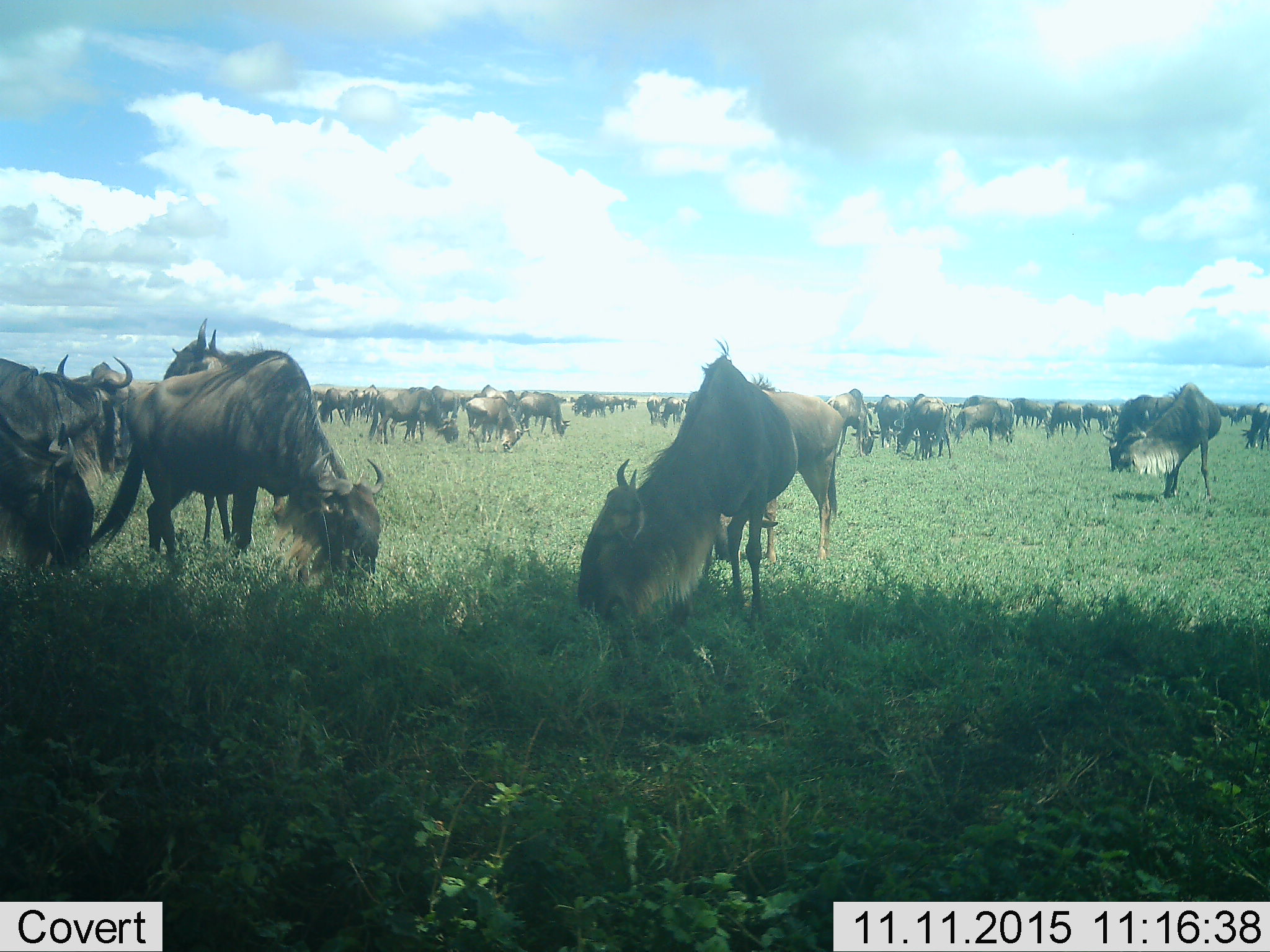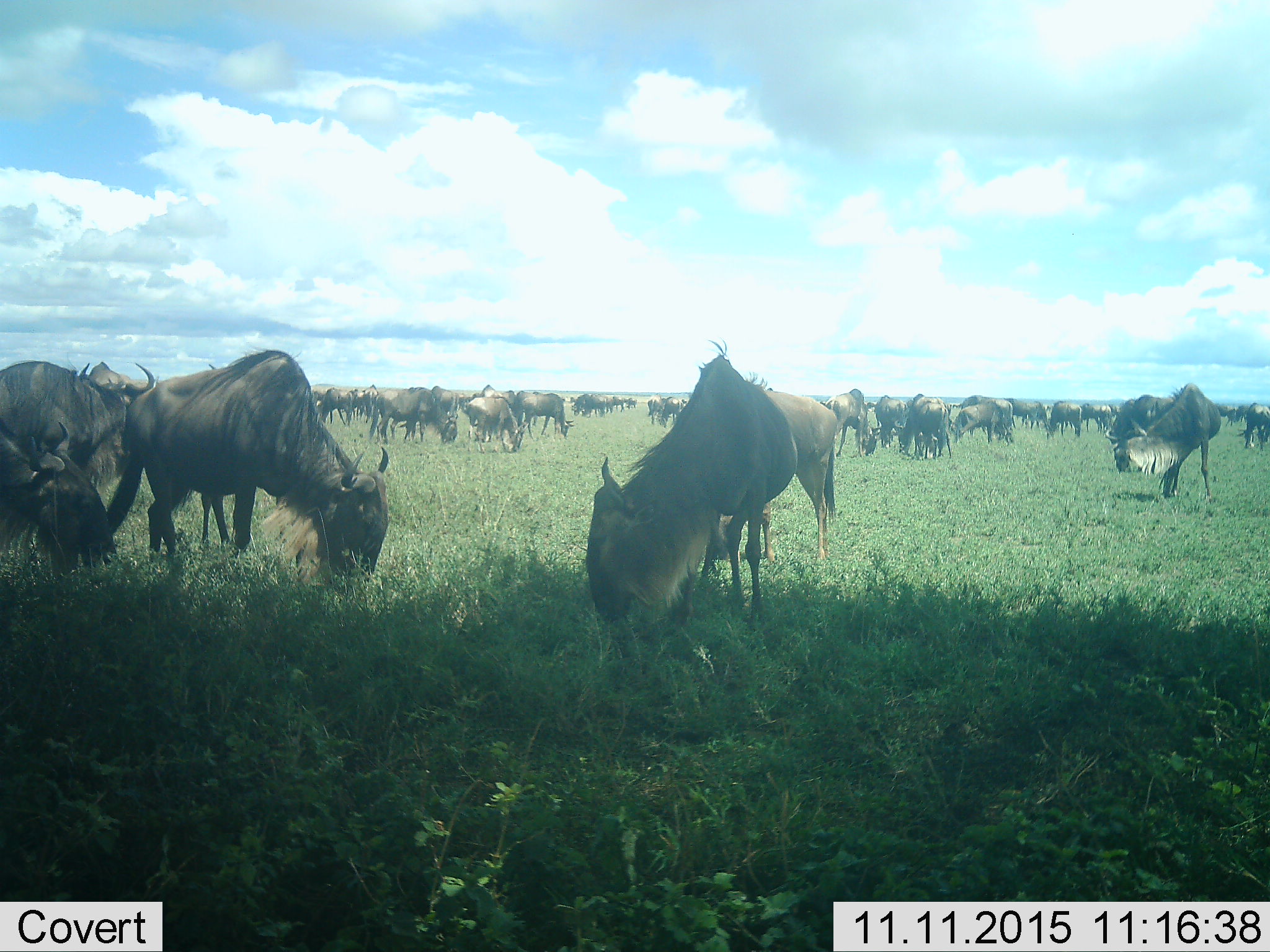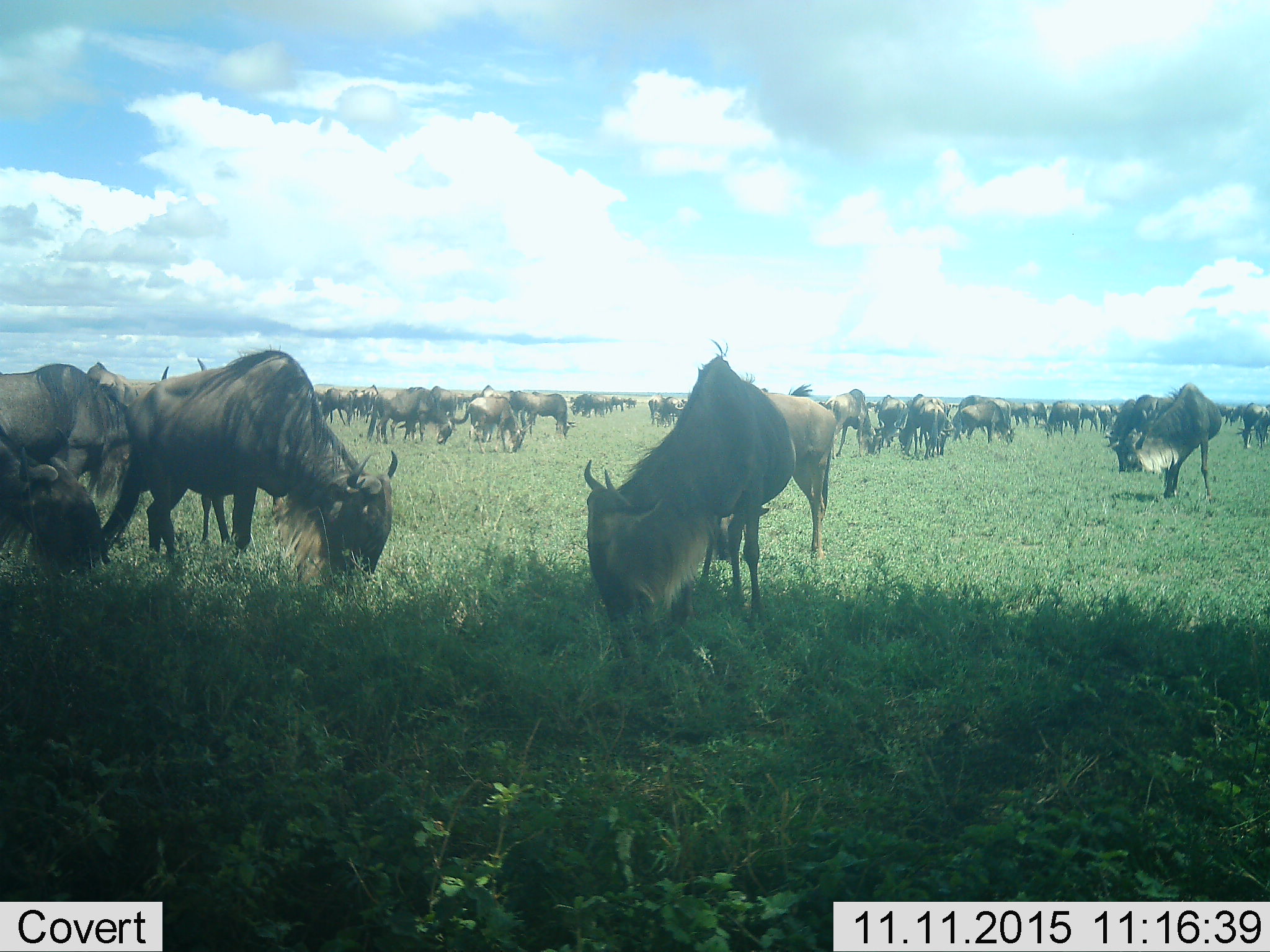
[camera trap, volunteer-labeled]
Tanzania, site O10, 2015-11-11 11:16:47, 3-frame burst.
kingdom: Animalia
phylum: Chordata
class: Mammalia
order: Artiodactyla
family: Bovidae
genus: Connochaetes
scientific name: Connochaetes taurinus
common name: blue wildebeest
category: wildebeest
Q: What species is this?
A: Wildebeest (blue wildebeest) (Connochaetes taurinus).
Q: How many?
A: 51+.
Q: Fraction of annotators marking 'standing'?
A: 38%.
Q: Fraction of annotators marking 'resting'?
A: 0%.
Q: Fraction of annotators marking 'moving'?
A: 25%.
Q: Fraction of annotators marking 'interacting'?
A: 0%.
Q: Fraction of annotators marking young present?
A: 12%.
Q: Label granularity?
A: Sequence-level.